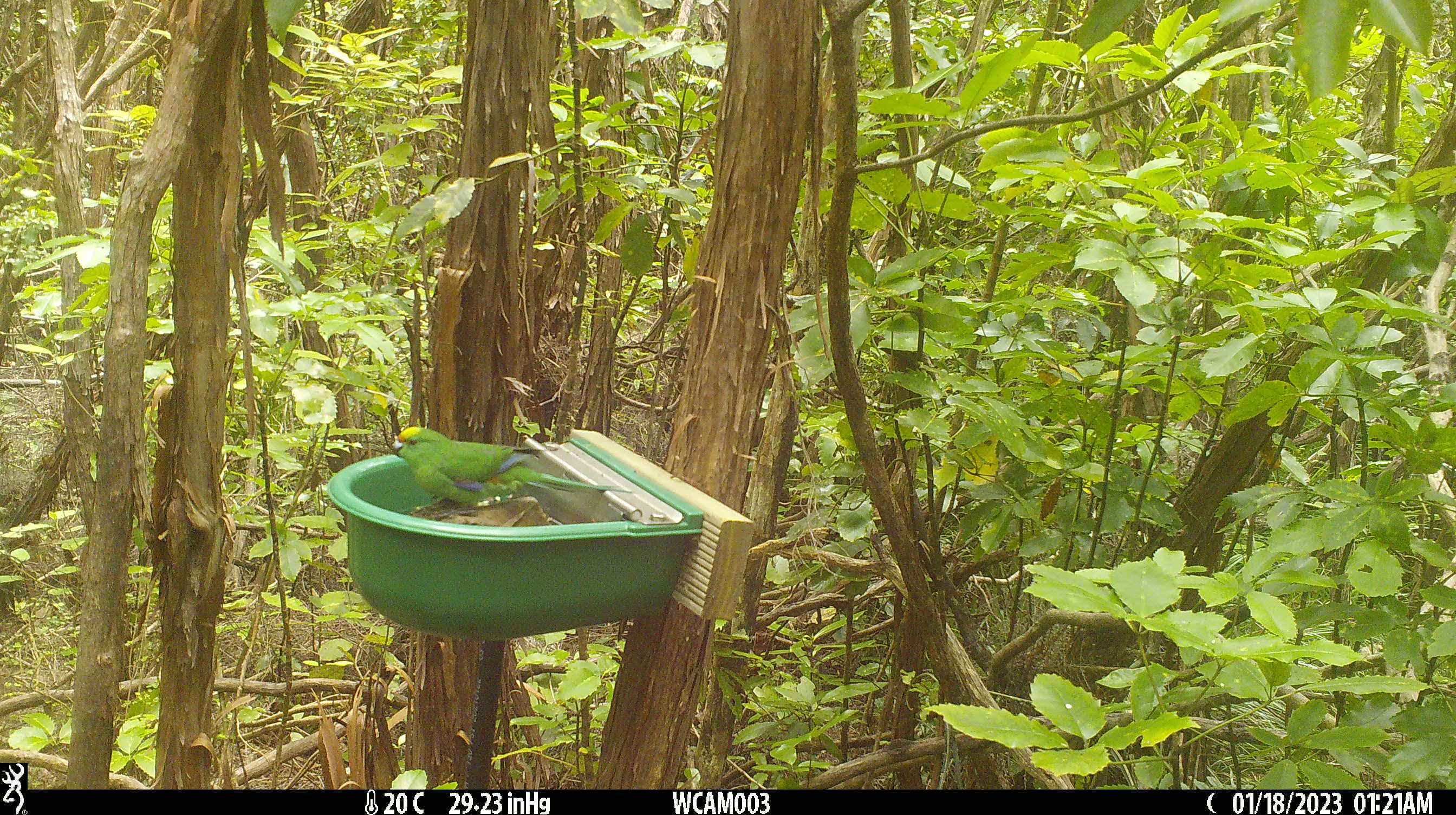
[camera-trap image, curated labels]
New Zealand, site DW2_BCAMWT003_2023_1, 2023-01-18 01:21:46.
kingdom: Animalia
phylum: Chordata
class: Aves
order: Psittaciformes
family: Psittaculidae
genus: Cyanoramphus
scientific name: Cyanoramphus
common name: parakeet